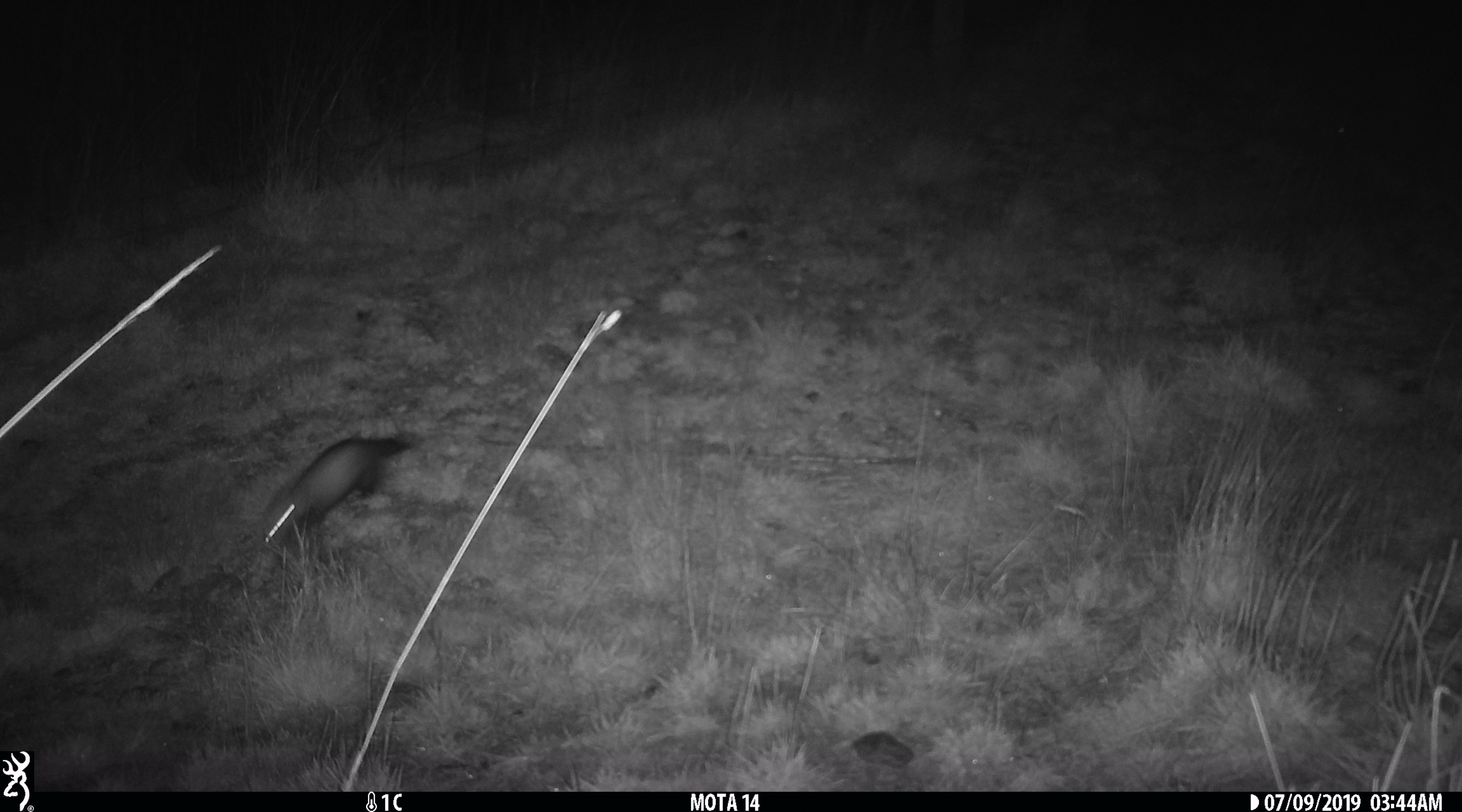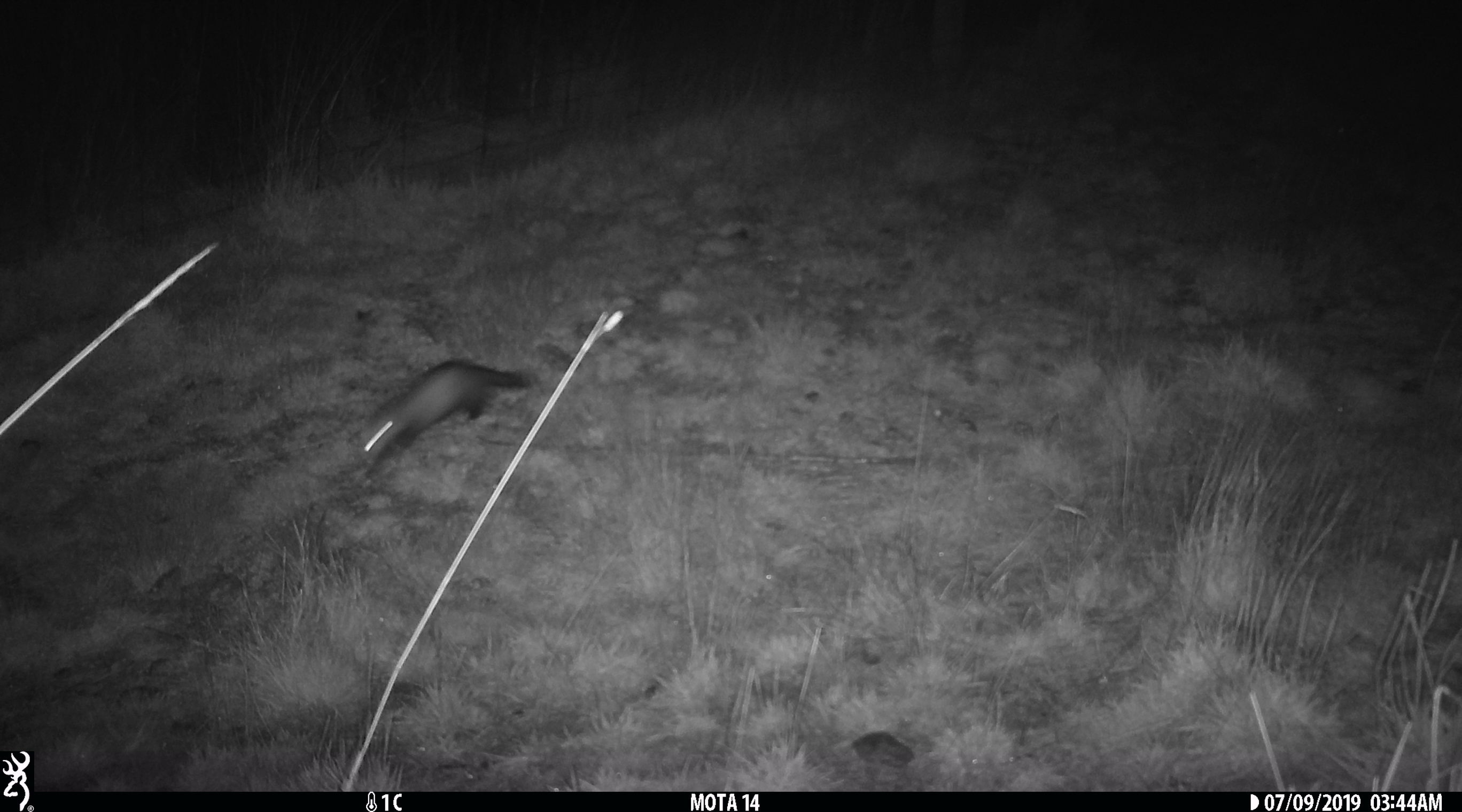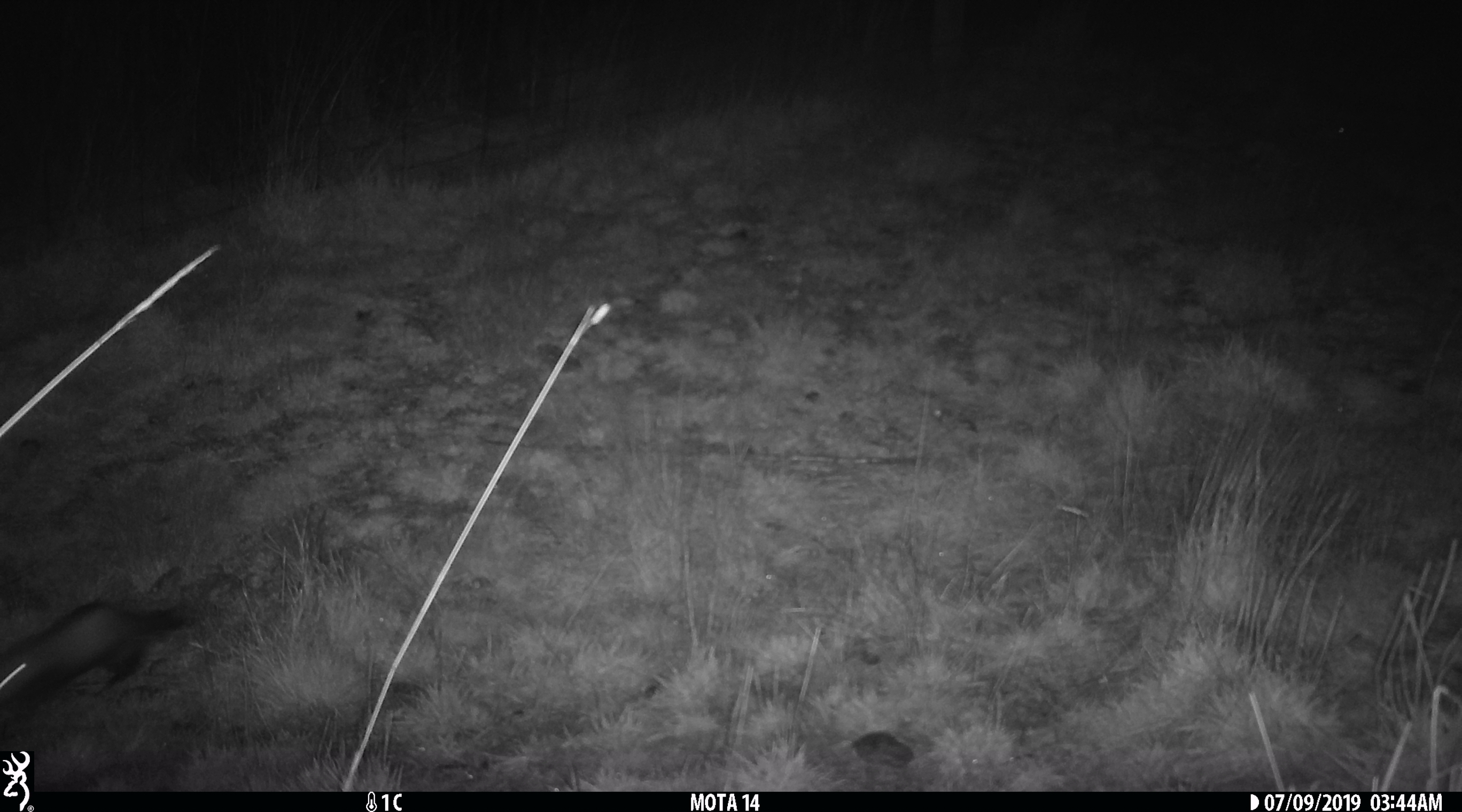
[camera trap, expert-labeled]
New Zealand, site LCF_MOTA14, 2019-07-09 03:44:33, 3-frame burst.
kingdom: Animalia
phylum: Chordata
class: Mammalia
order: Carnivora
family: Mustelidae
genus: Mustela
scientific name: Mustela furo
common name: ferret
Ferret (Mustela furo).